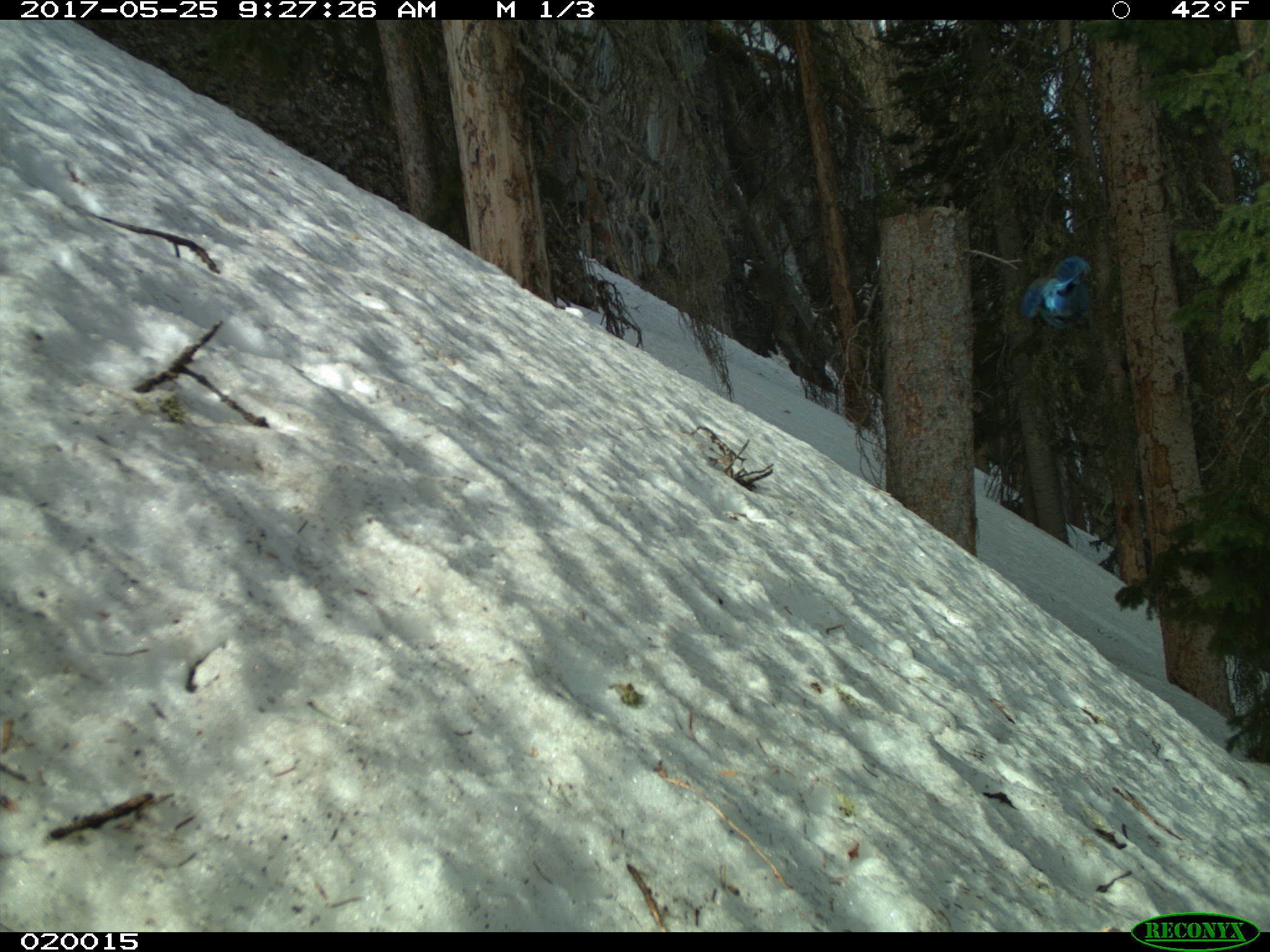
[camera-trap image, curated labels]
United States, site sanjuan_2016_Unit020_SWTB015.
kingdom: Animalia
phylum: Chordata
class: Aves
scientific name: Aves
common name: birds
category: unidentified bird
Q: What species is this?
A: Unidentified bird (birds) (Aves).